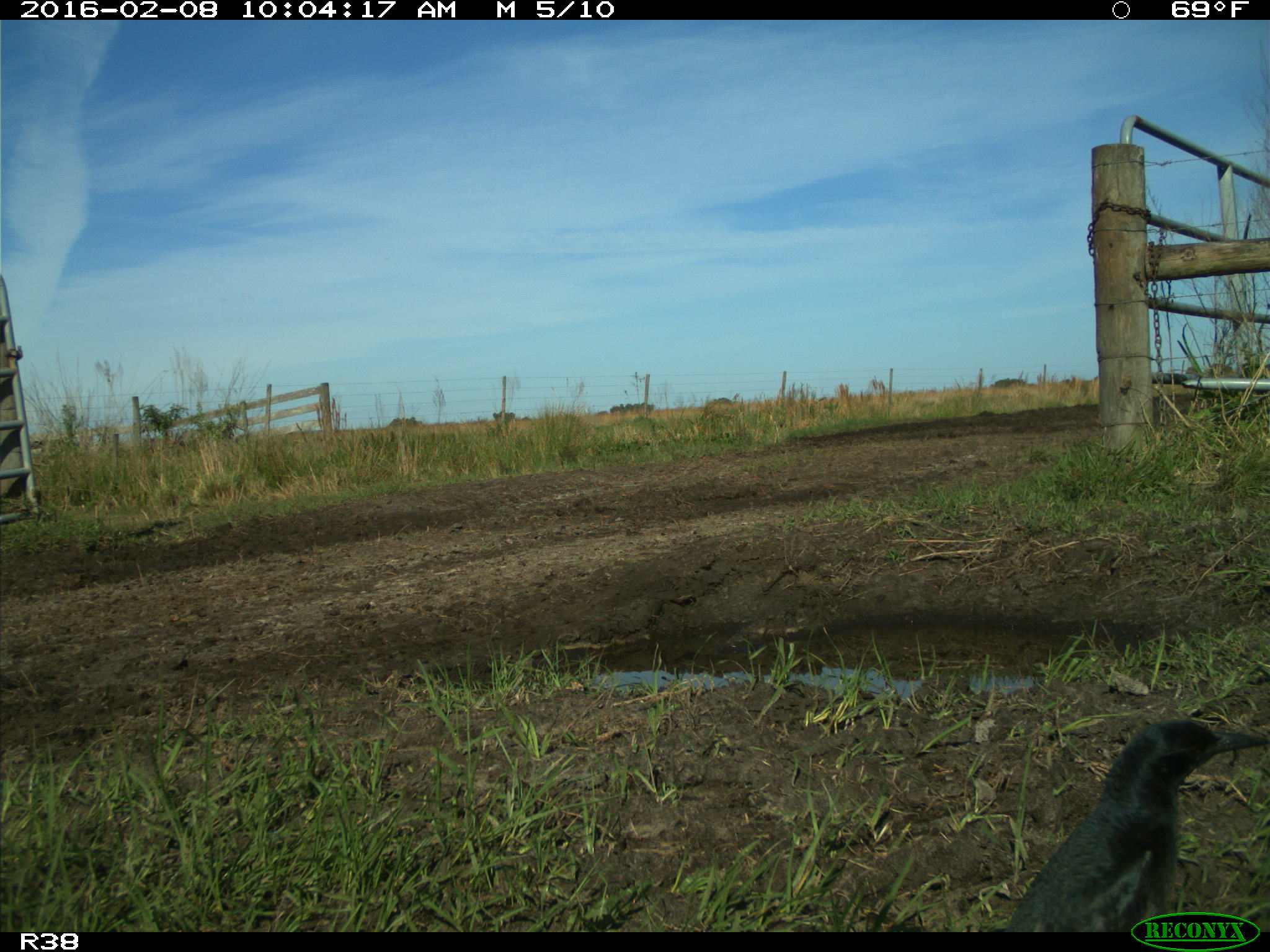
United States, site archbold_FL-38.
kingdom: Animalia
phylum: Chordata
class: Aves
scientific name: Aves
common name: birds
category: unidentified bird